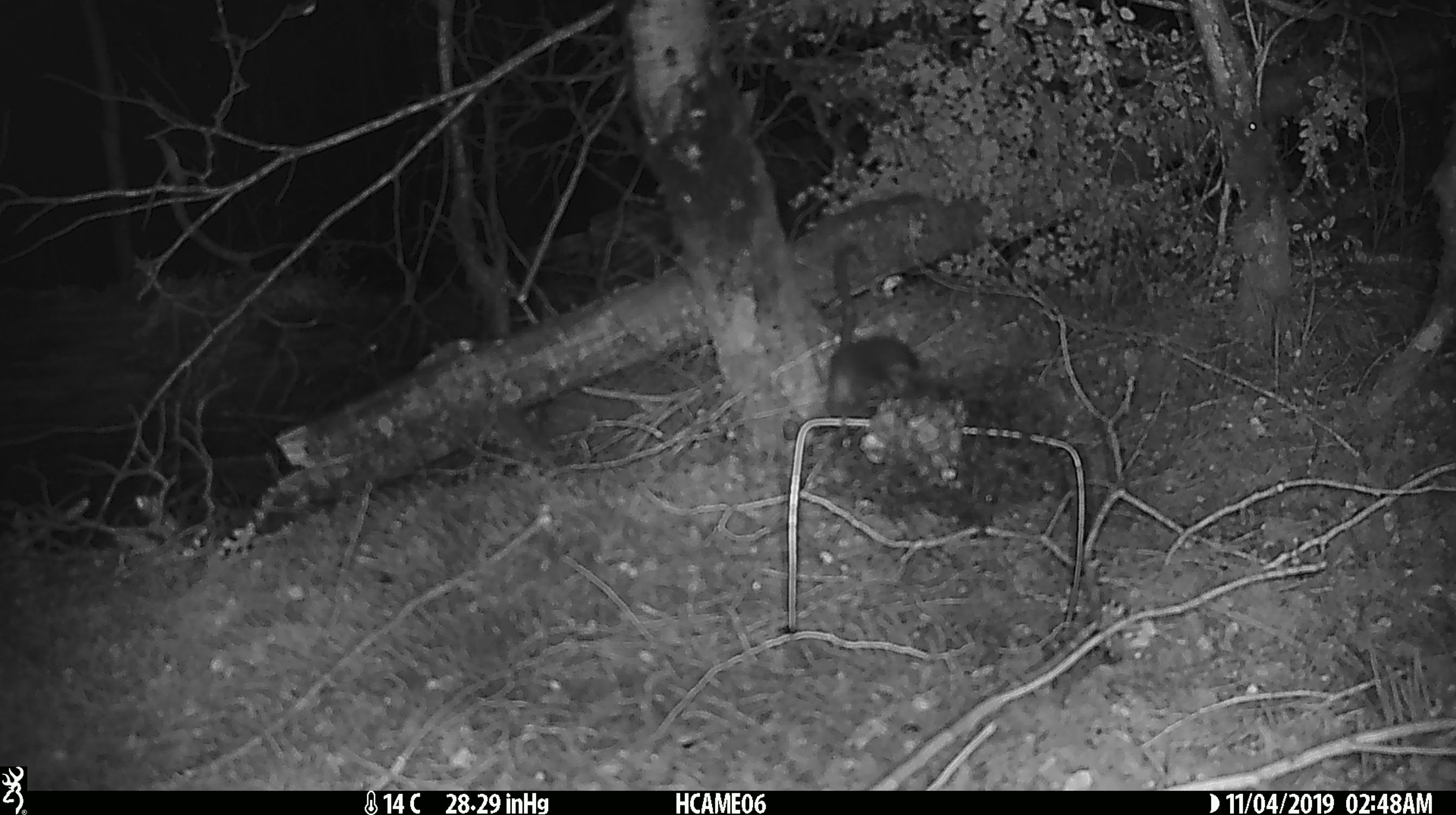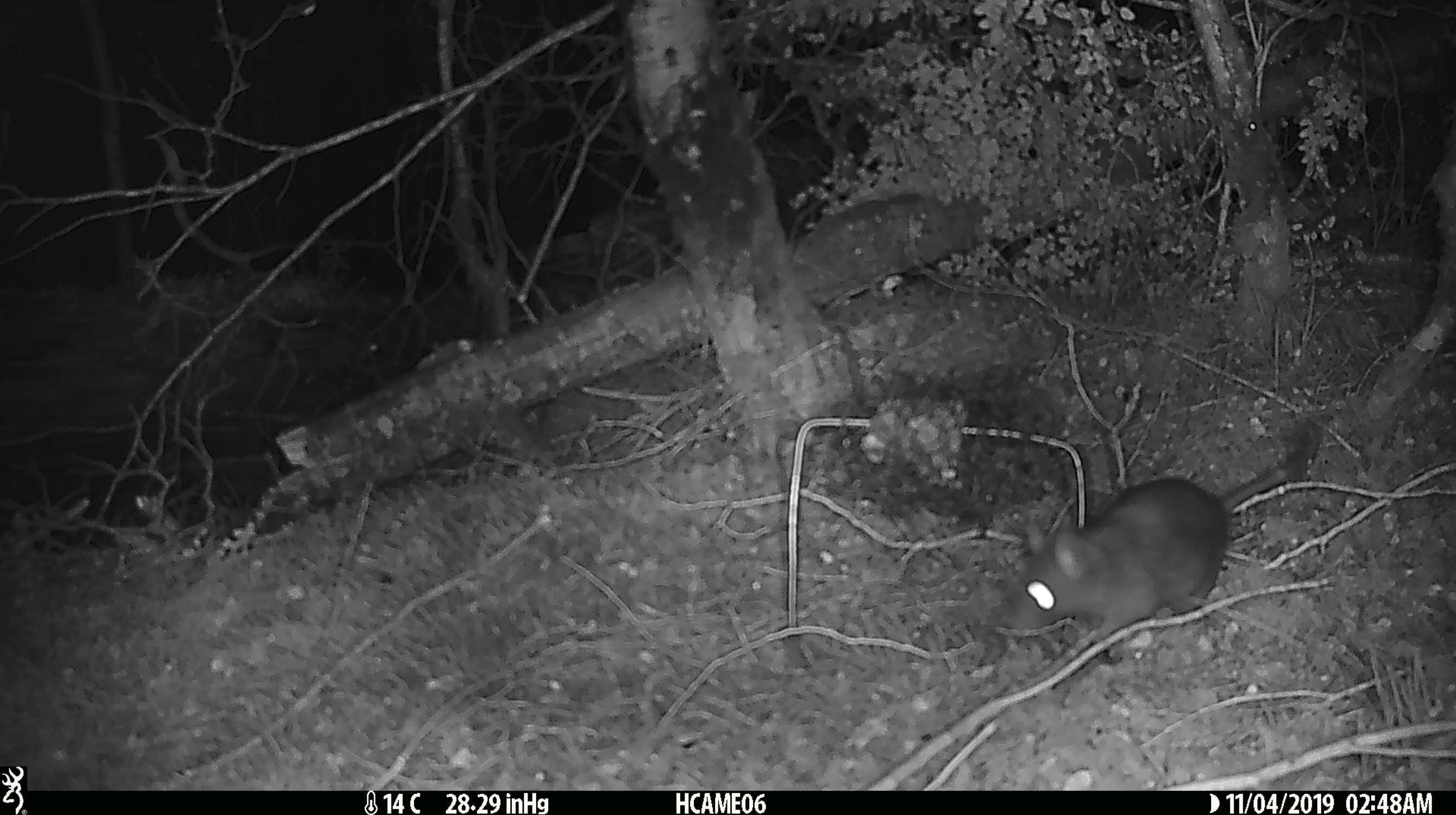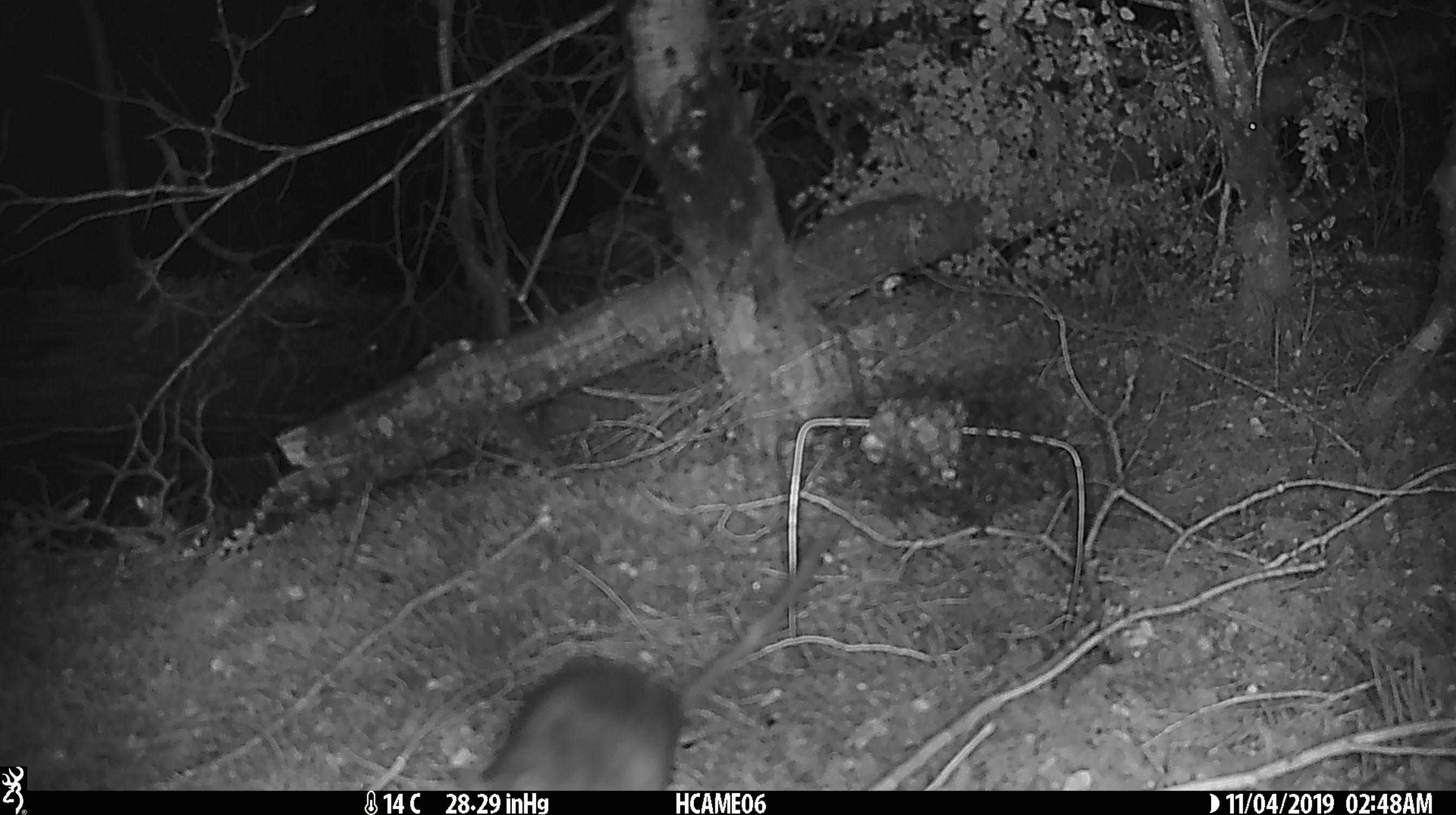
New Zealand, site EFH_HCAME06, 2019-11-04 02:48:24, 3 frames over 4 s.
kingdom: Animalia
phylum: Chordata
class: Mammalia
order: Rodentia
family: Muridae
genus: Rattus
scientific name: Rattus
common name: rat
Rat (Rattus).